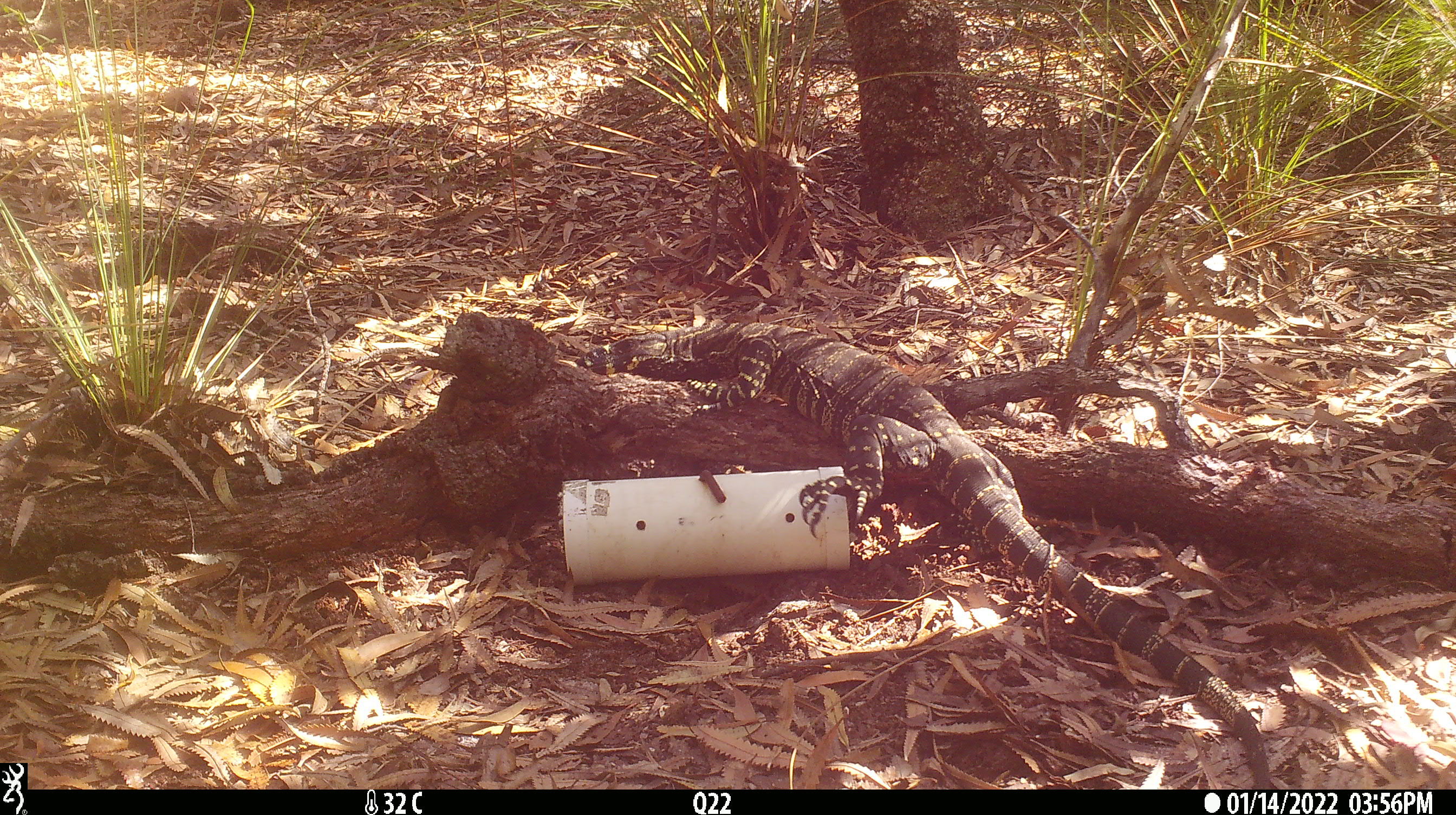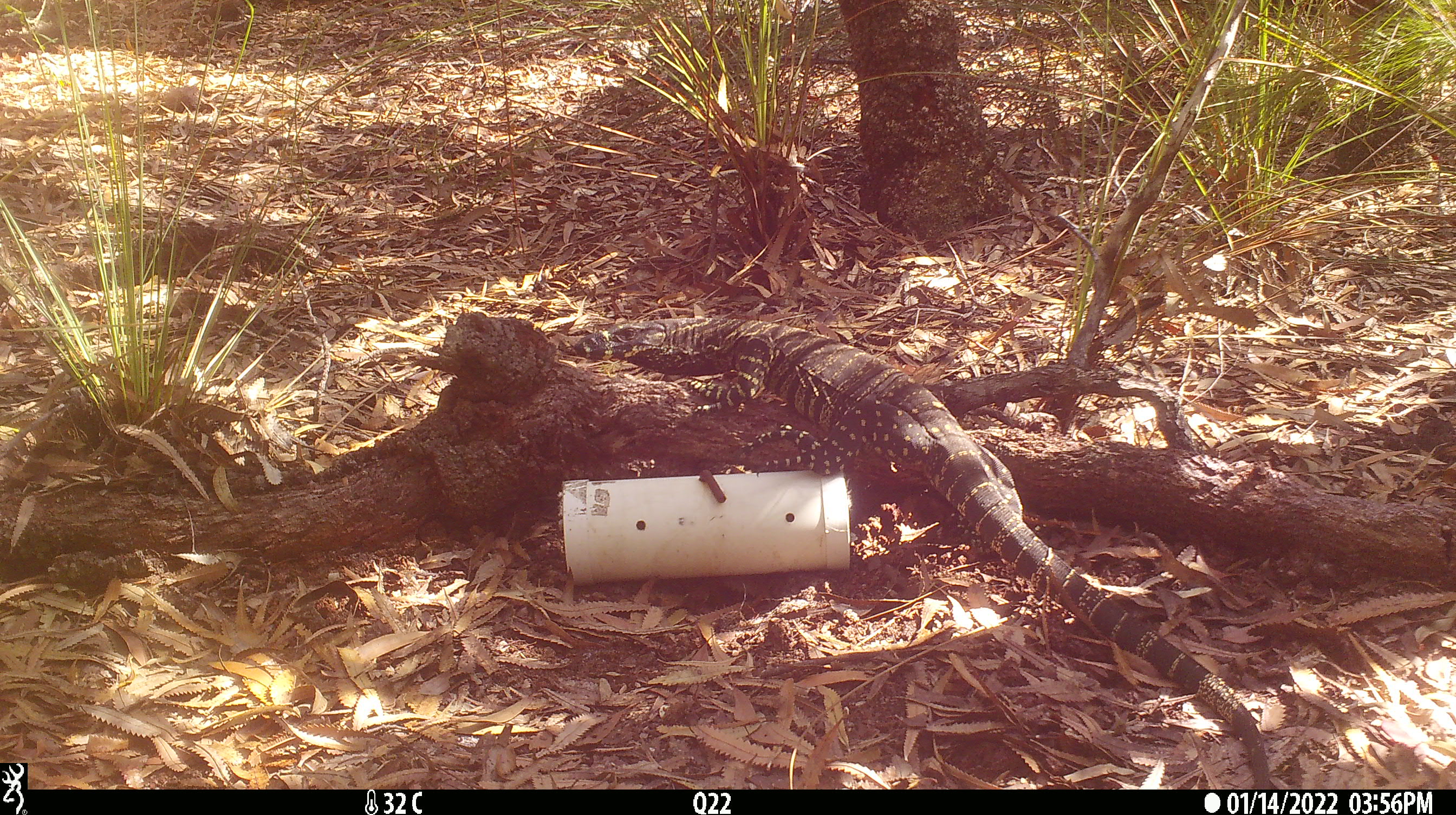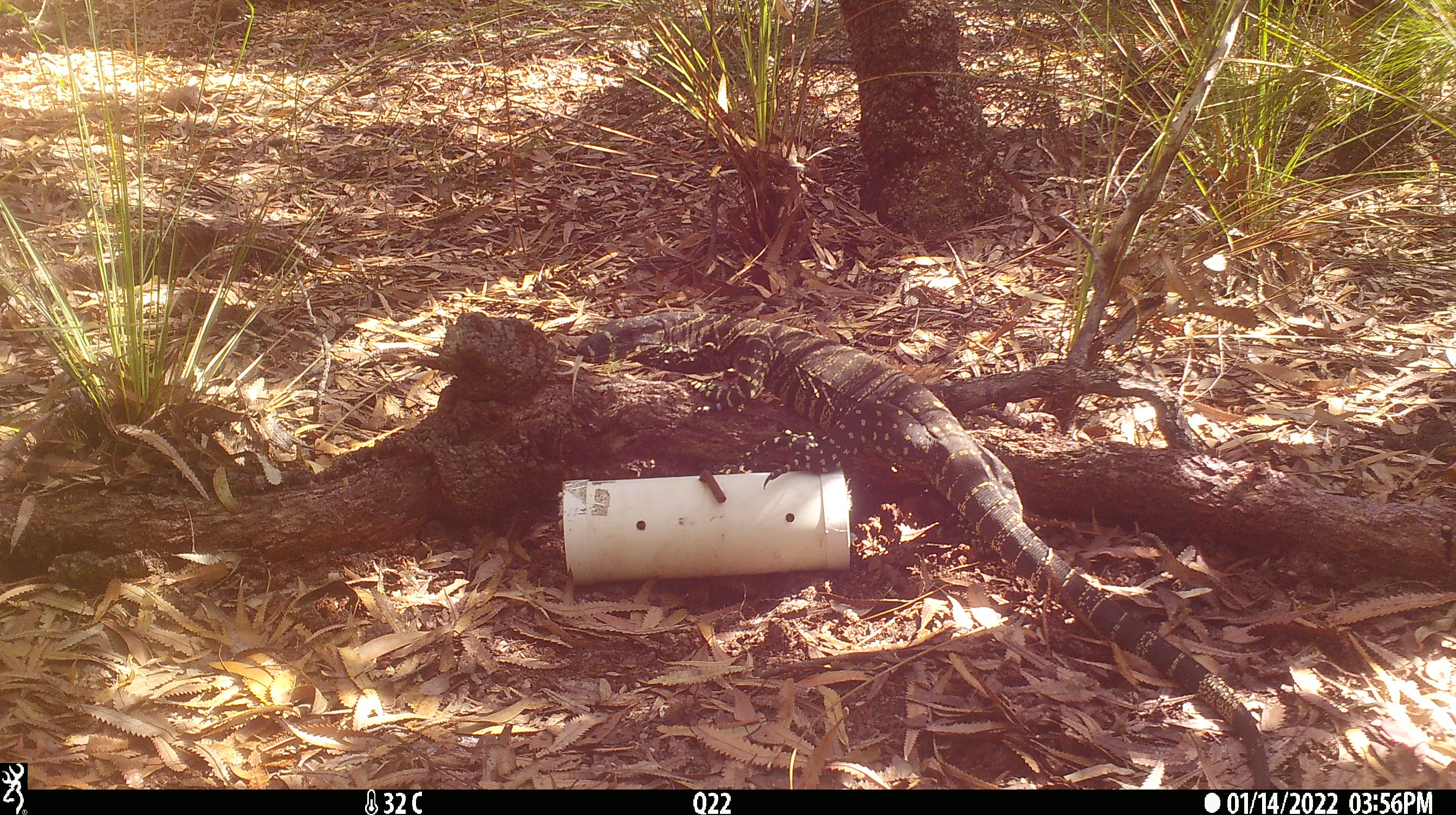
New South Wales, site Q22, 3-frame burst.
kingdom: Animalia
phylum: Chordata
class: Reptilia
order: Squamata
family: Varanidae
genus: Varanus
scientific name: Varanus varius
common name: lace monitor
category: goanna